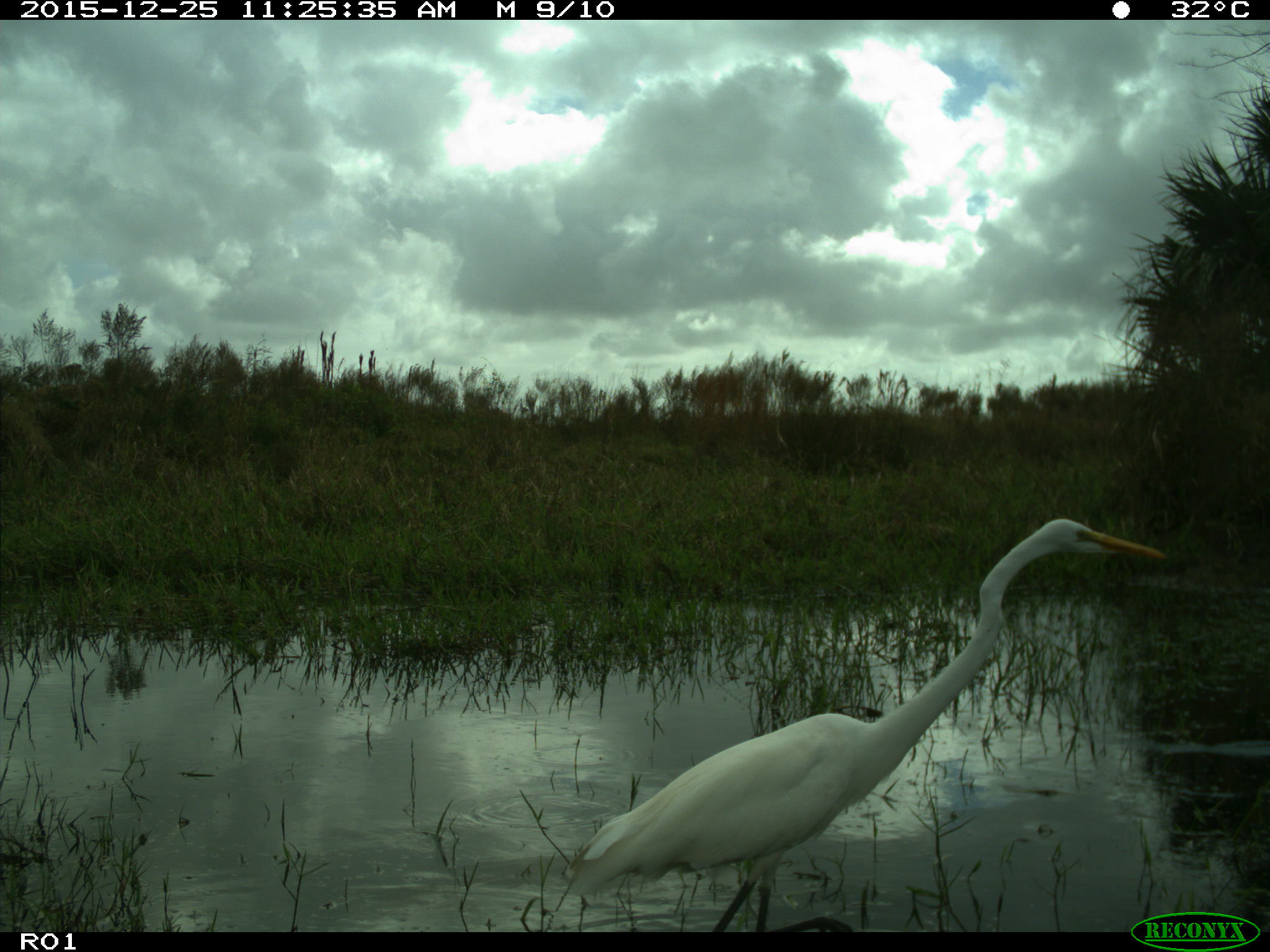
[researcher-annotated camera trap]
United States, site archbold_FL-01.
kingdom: Animalia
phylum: Chordata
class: Aves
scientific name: Aves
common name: birds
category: unidentified bird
Unidentified bird (birds) (Aves).